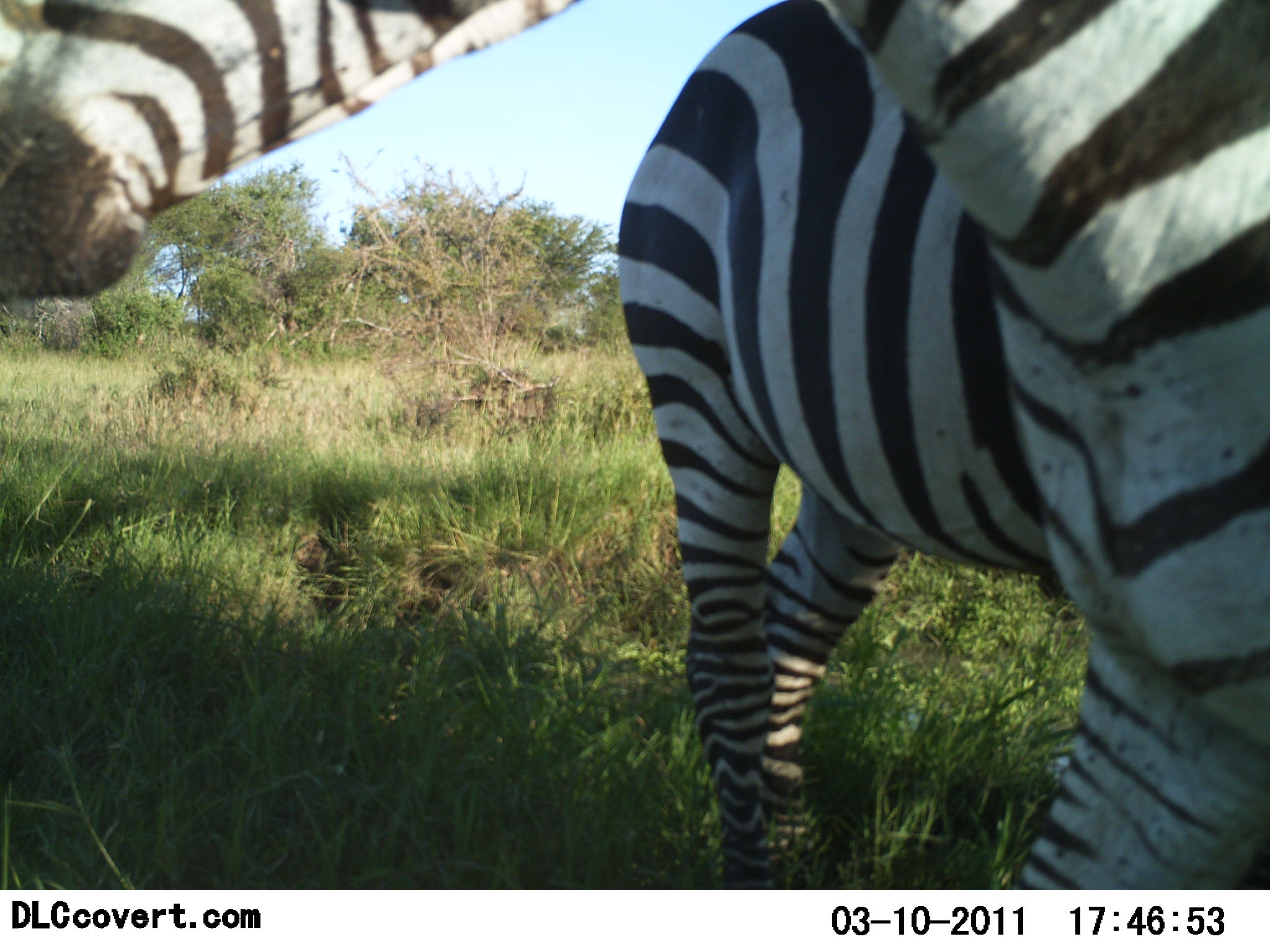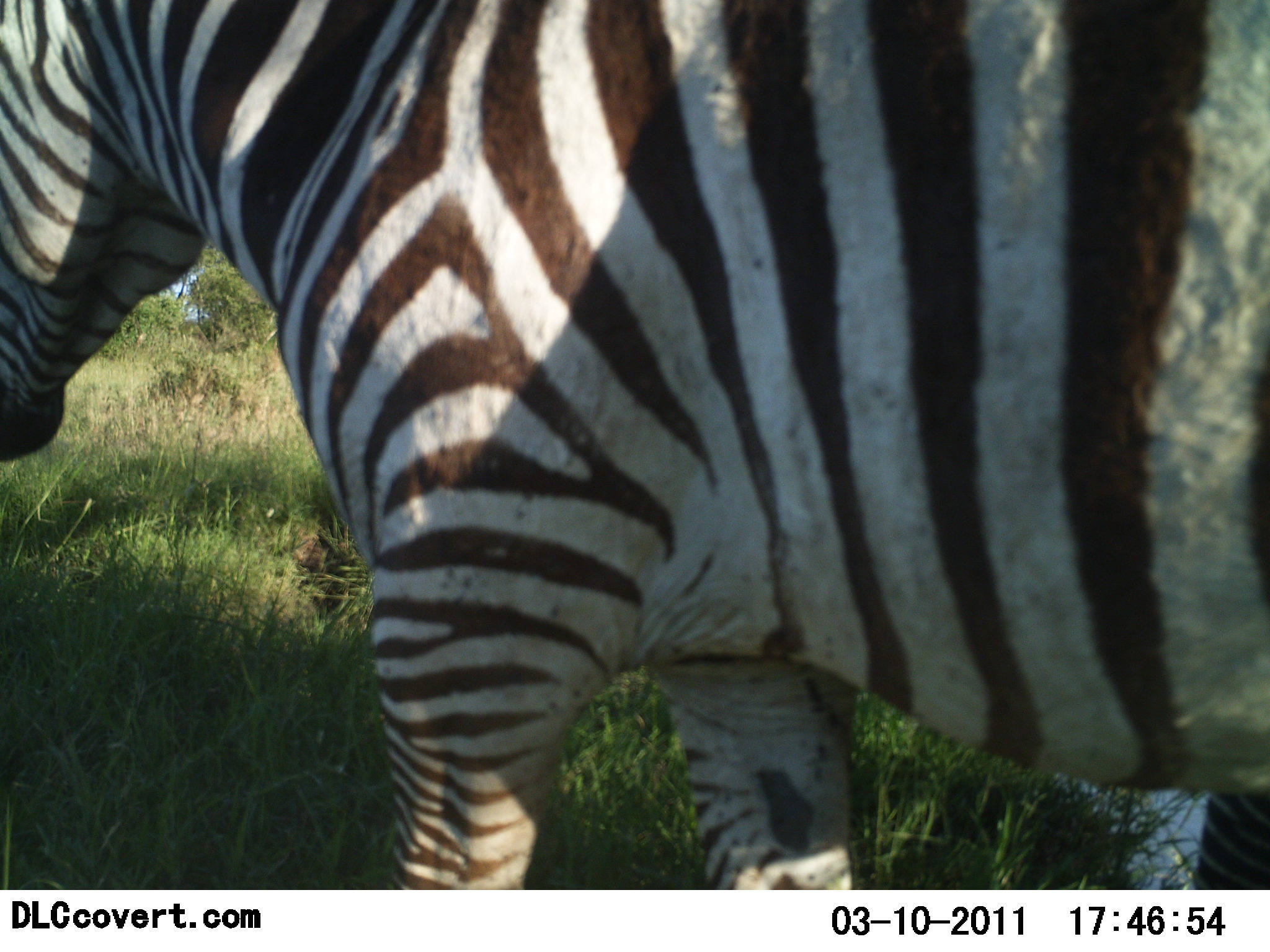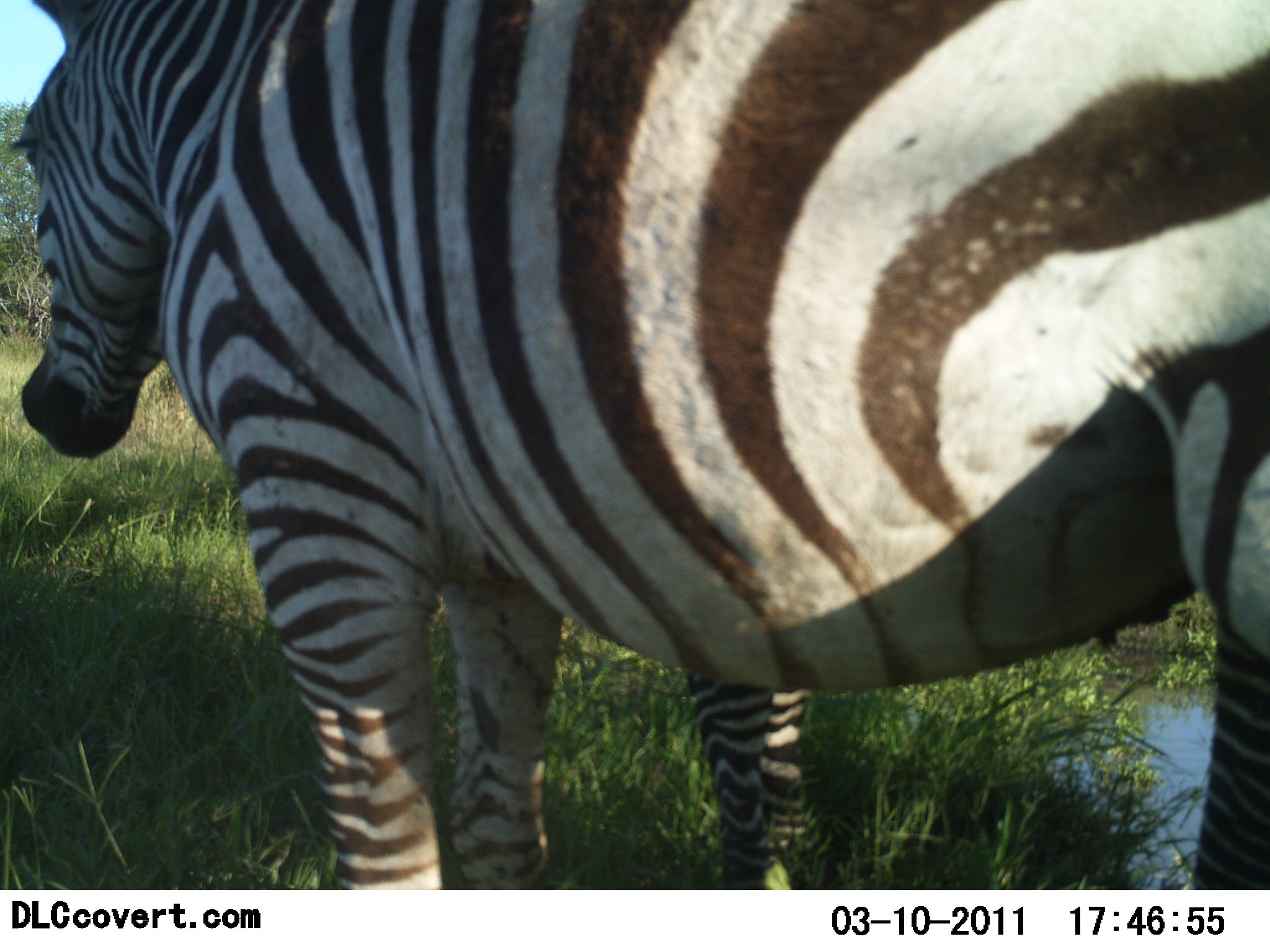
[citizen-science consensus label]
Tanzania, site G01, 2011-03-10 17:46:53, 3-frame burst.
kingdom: Animalia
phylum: Chordata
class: Mammalia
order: Perissodactyla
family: Equidae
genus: Equus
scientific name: Equus quagga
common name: plains zebra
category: zebra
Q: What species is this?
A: Zebra (plains zebra) (Equus quagga).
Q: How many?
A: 1.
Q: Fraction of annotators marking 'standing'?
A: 33%.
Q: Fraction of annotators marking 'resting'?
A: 0%.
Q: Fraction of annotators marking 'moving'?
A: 73%.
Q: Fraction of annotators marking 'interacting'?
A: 7%.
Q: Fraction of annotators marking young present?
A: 0%.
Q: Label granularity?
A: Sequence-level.